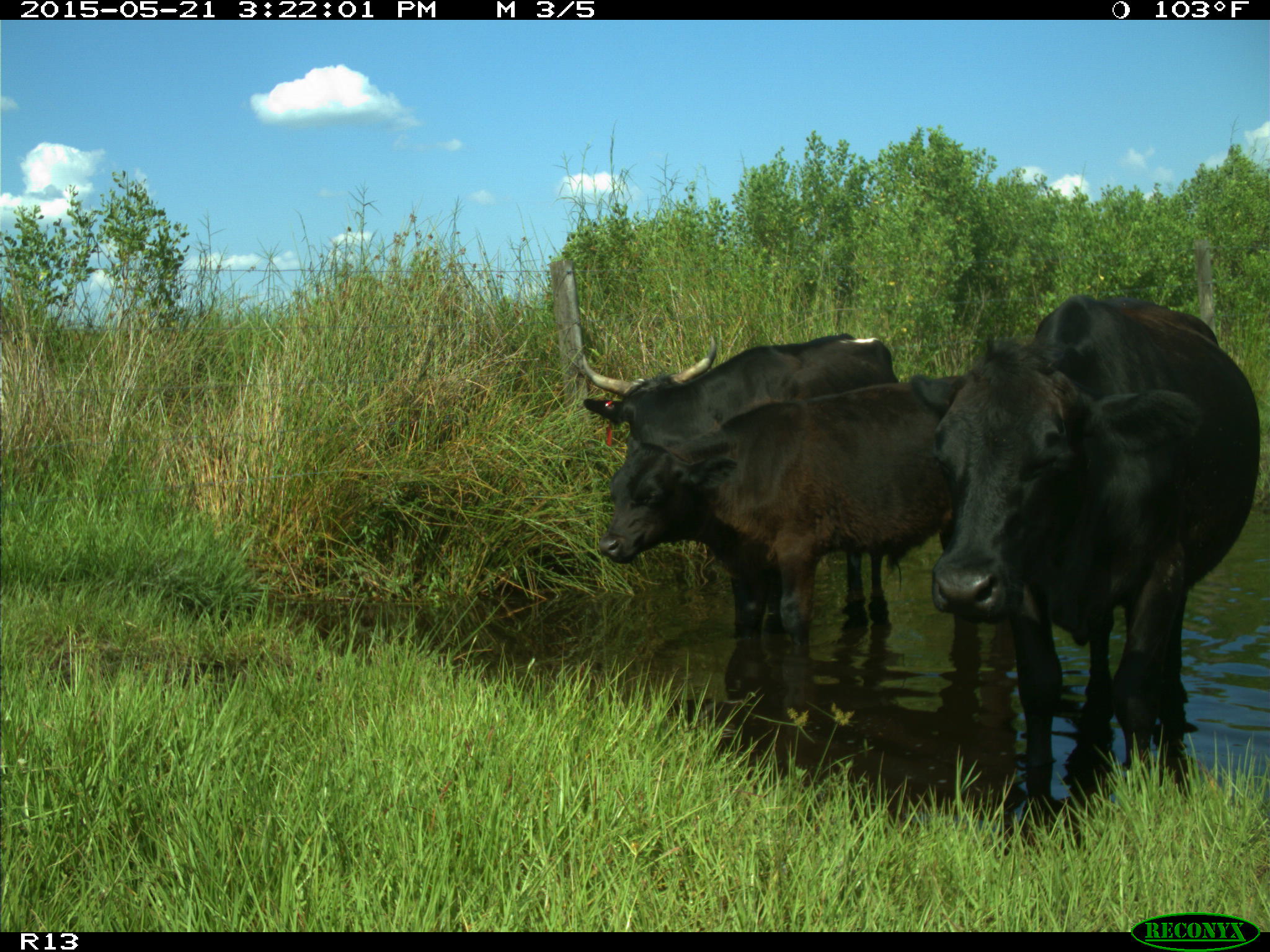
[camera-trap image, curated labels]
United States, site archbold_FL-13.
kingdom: Animalia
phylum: Chordata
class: Mammalia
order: Artiodactyla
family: Bovidae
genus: Bos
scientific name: Bos taurus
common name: domestic cow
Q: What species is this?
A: Bos taurus (domestic cow).